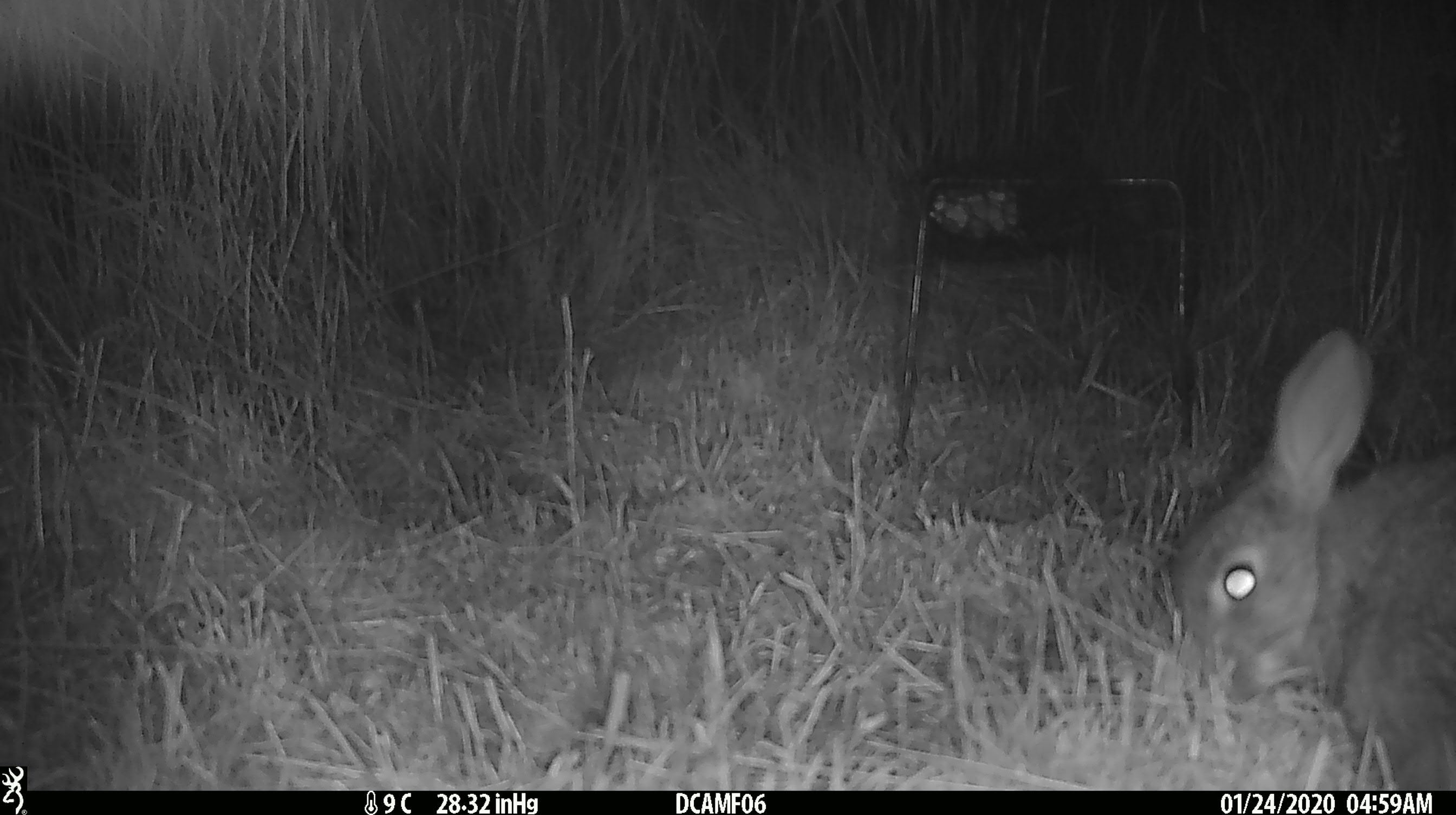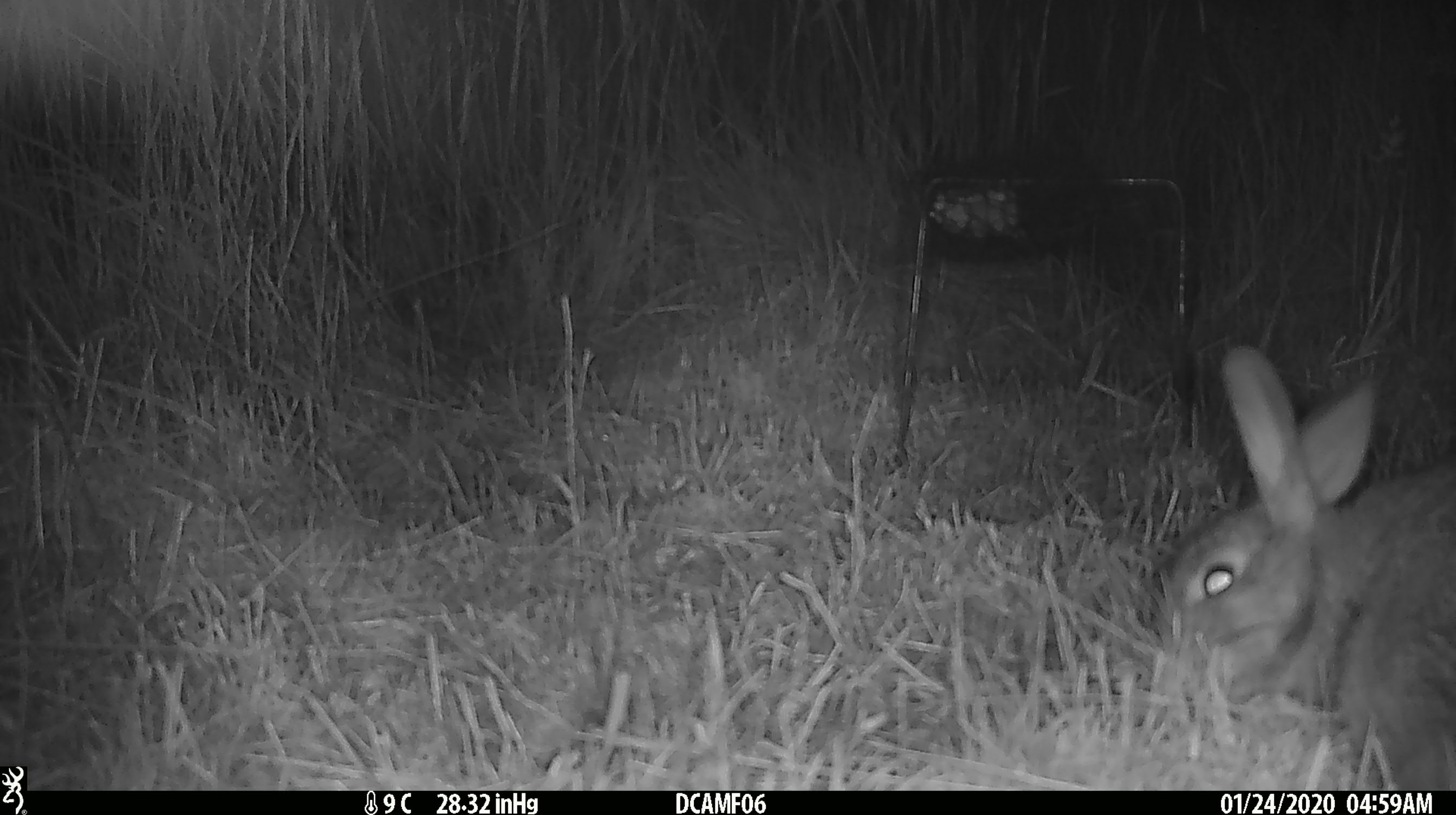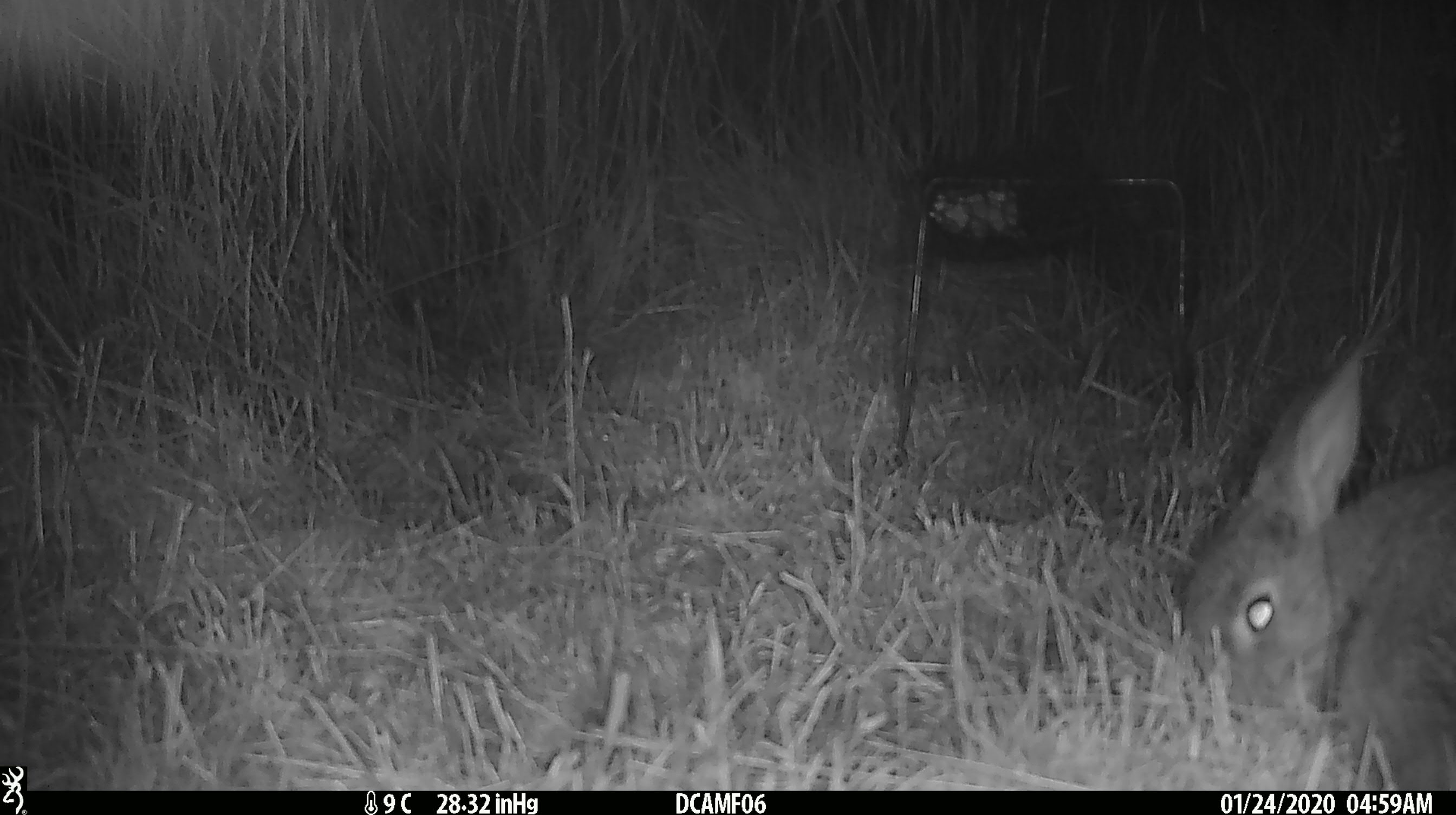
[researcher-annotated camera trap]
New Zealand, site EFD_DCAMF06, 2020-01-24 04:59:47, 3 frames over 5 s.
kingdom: Animalia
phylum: Chordata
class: Mammalia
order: Lagomorpha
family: Leporidae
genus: Oryctolagus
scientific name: Oryctolagus cuniculus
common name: european rabbit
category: rabbit